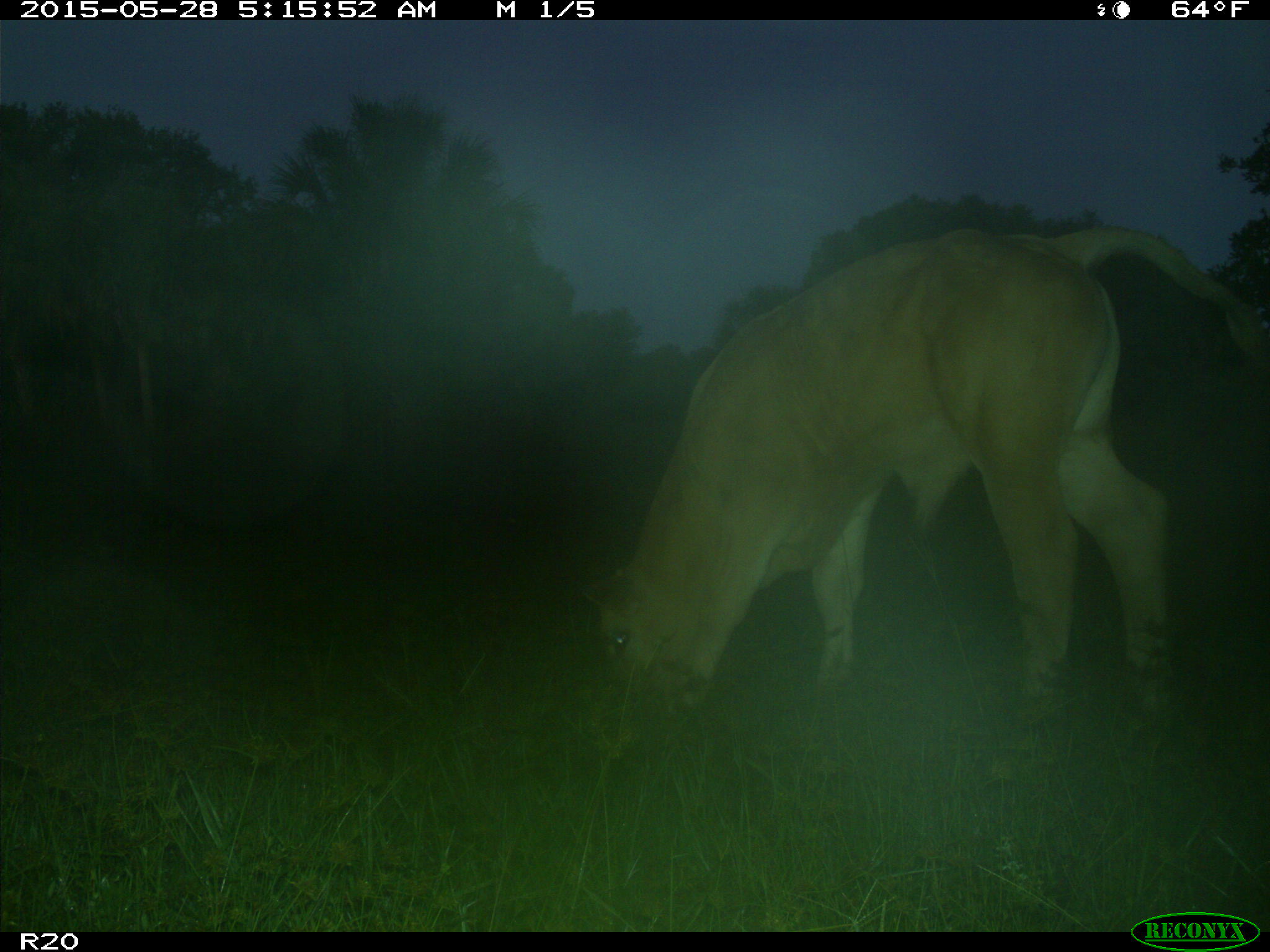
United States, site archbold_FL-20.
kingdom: Animalia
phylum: Chordata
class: Mammalia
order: Artiodactyla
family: Bovidae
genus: Bos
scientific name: Bos taurus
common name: domestic cow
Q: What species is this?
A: Bos taurus (domestic cow).